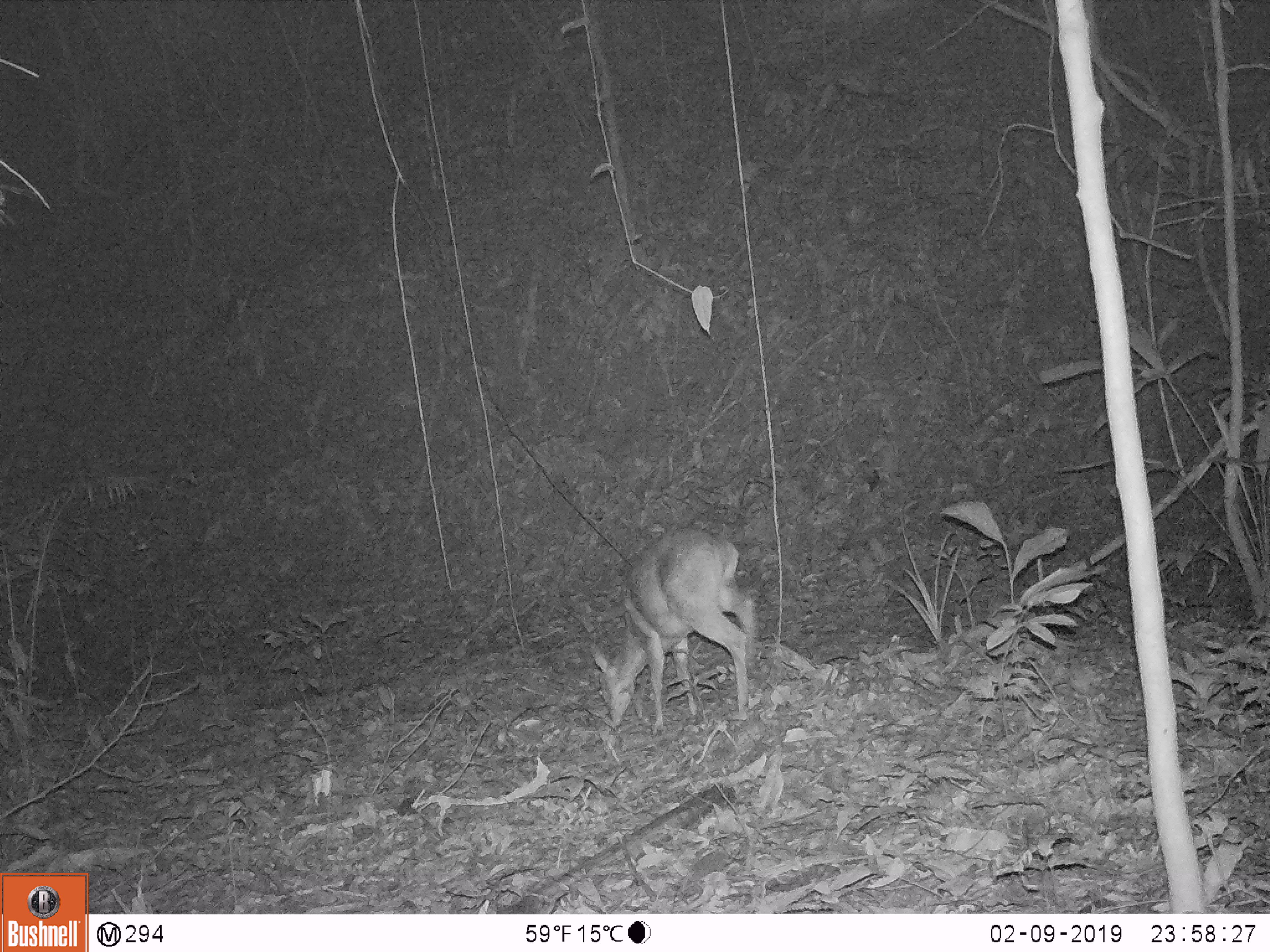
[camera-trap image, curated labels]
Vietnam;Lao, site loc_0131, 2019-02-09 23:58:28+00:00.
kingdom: Animalia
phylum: Chordata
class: Mammalia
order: Artiodactyla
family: Cervidae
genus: Muntiacus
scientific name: Muntiacus vuquangensis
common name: large-antlered muntjac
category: large antlered muntjac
Large antlered muntjac (large-antlered muntjac) (Muntiacus vuquangensis). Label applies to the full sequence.